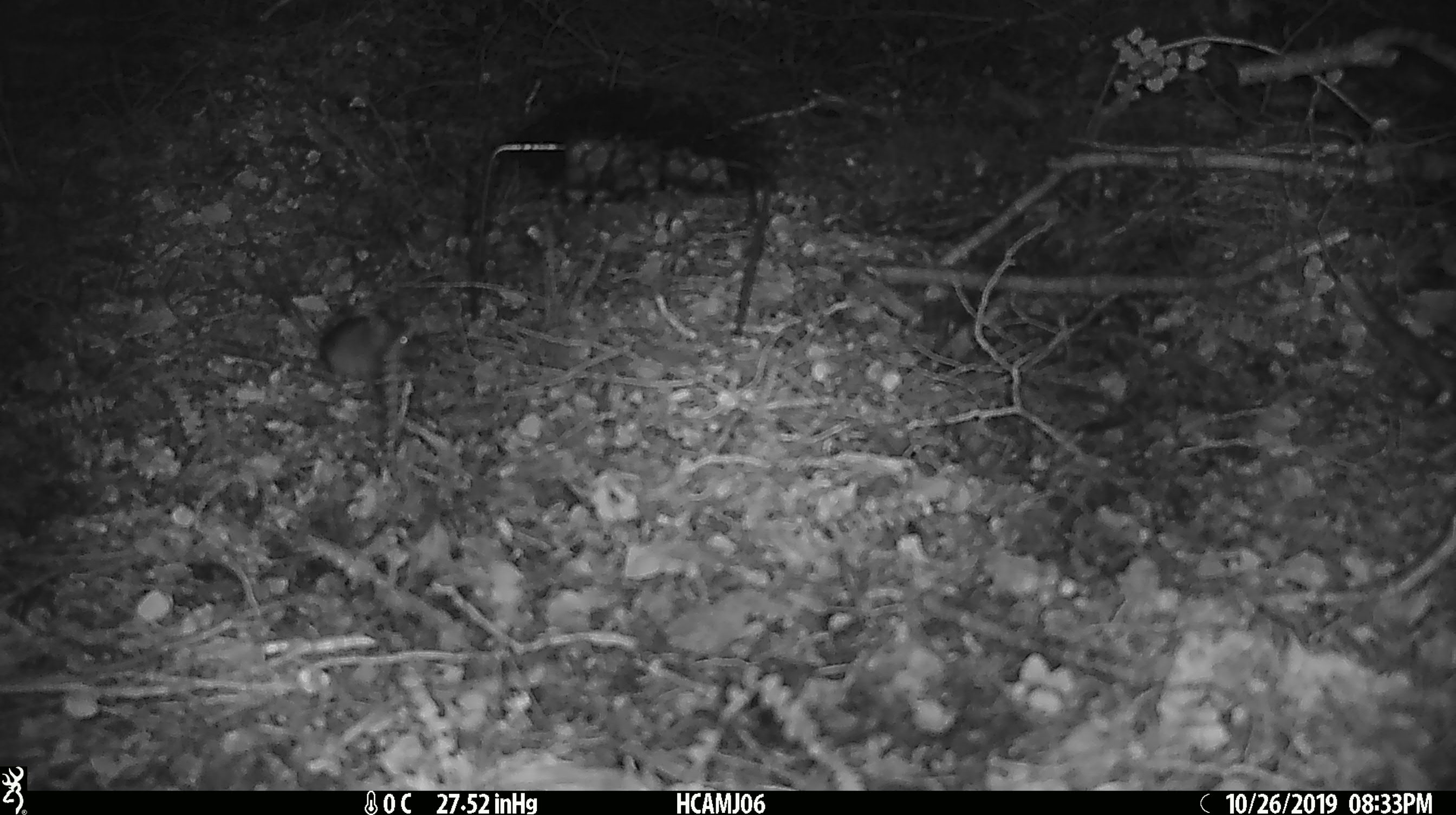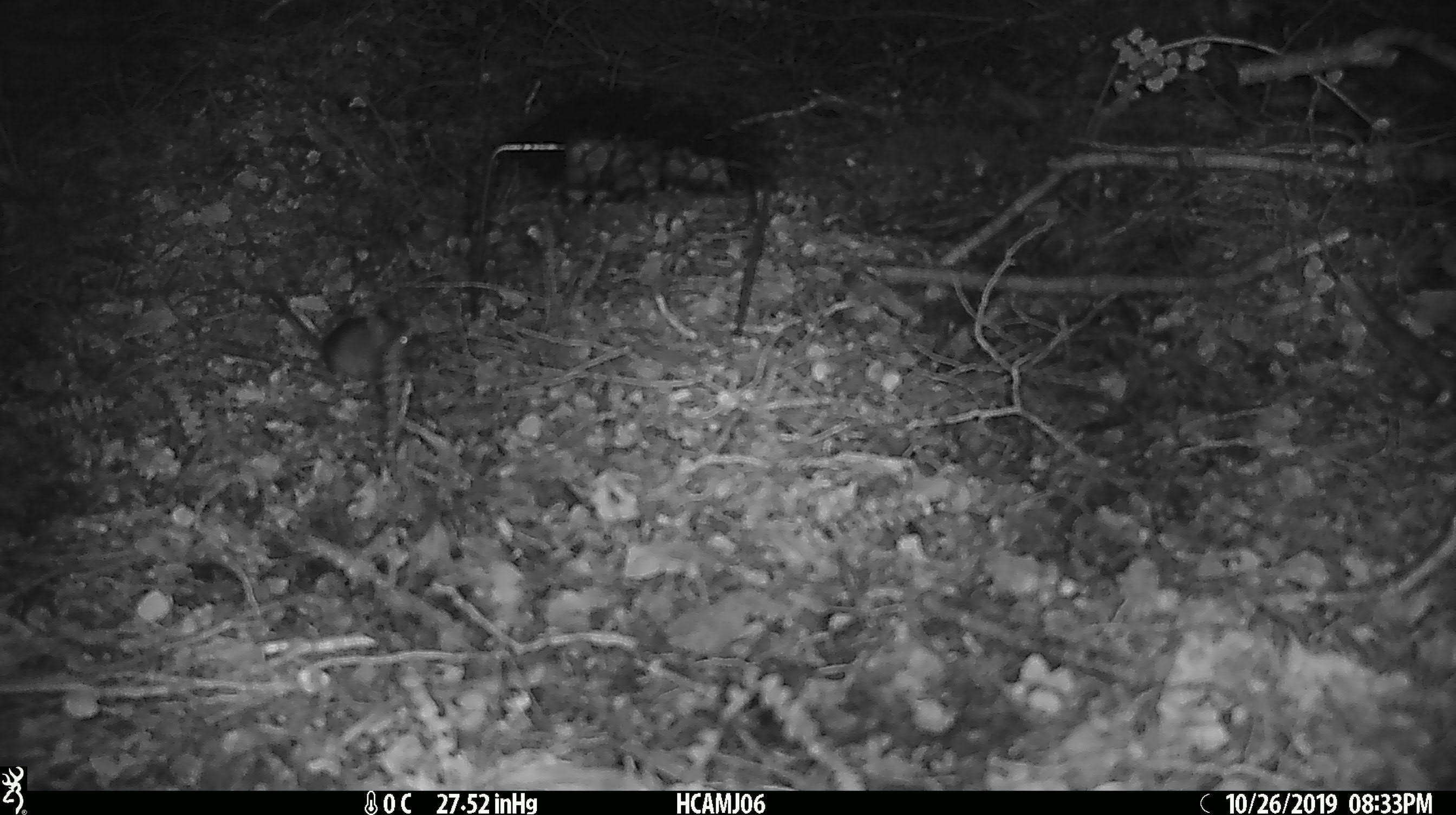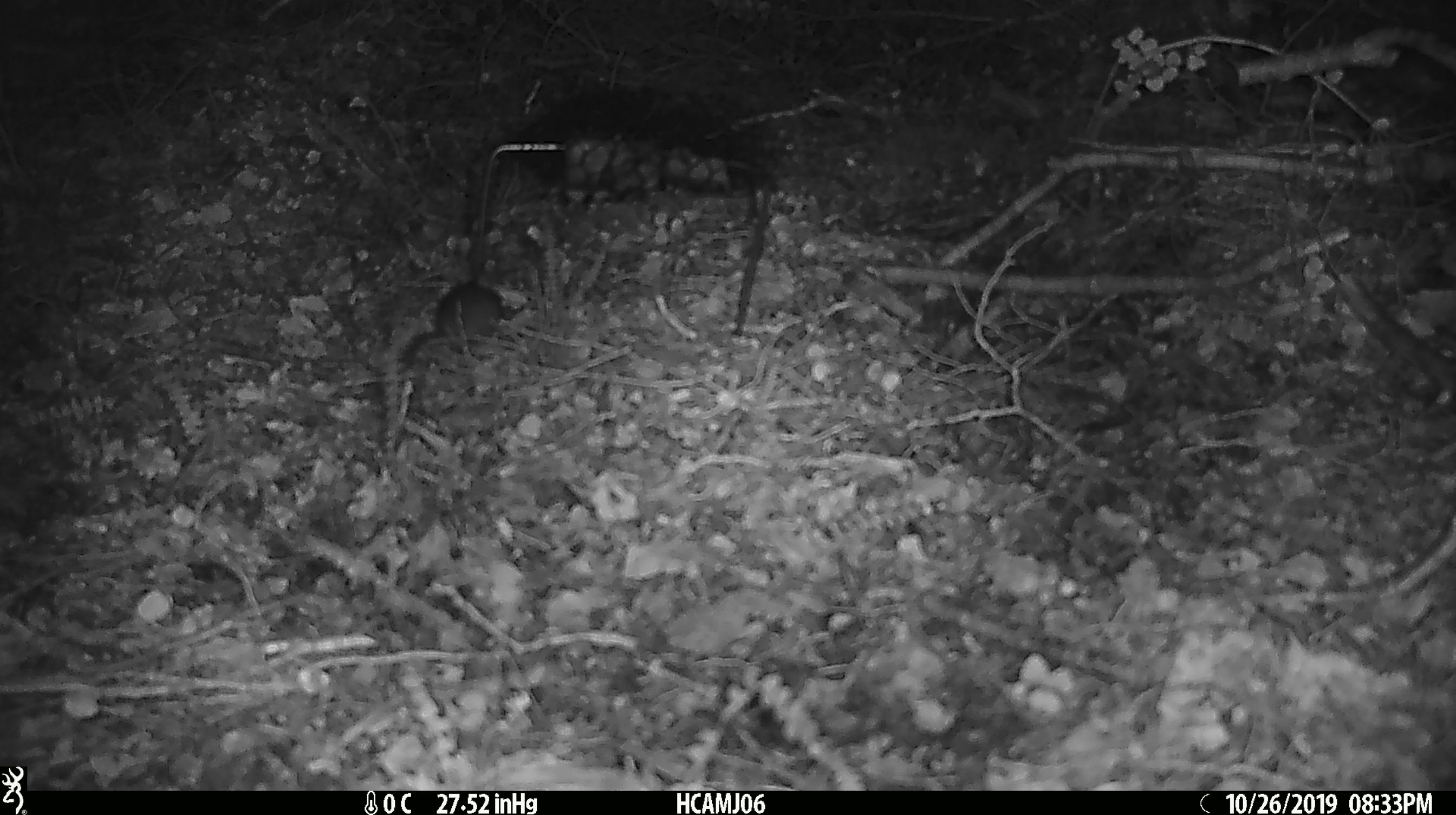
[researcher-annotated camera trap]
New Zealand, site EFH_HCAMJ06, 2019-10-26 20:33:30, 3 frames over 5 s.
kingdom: Animalia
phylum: Chordata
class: Mammalia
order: Rodentia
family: Muridae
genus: Mus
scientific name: Mus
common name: mouse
Mouse (Mus).